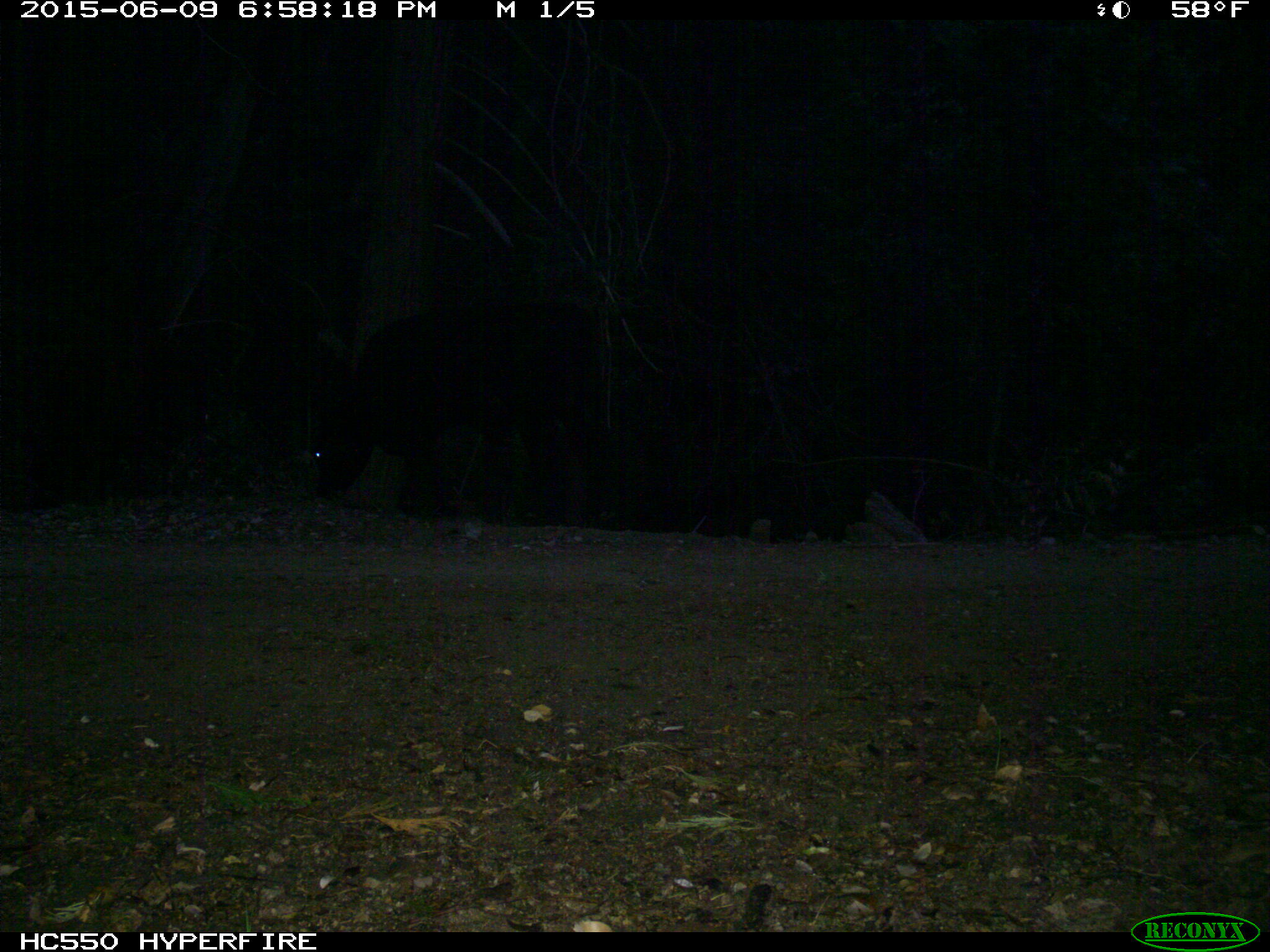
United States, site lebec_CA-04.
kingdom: Animalia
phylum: Chordata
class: Mammalia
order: Artiodactyla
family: Bovidae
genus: Bos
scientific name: Bos taurus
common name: domestic cow